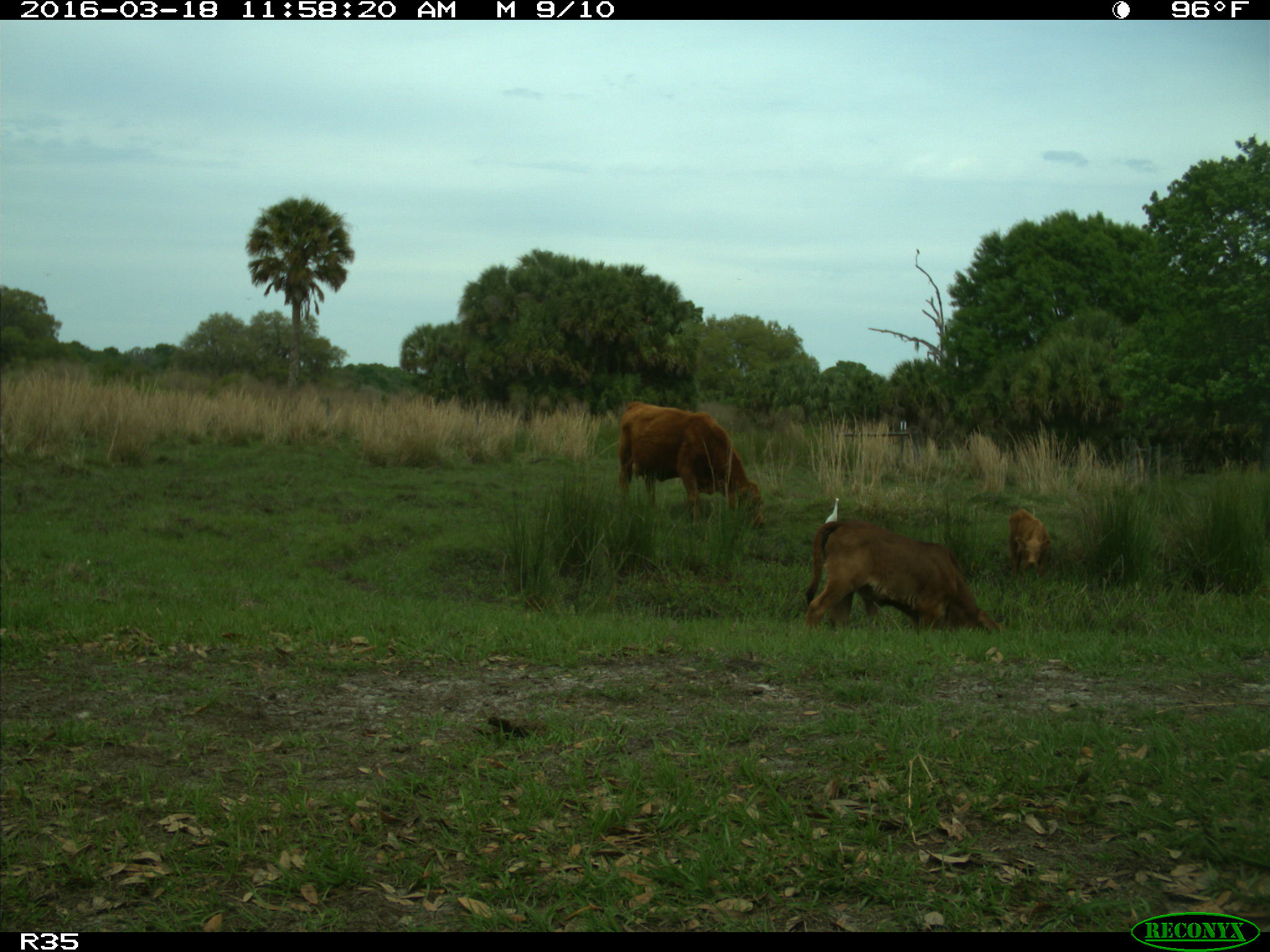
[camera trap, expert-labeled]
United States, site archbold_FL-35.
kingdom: Animalia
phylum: Chordata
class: Mammalia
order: Artiodactyla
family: Bovidae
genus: Bos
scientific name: Bos taurus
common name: domestic cow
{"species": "Bos taurus (domestic cow)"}